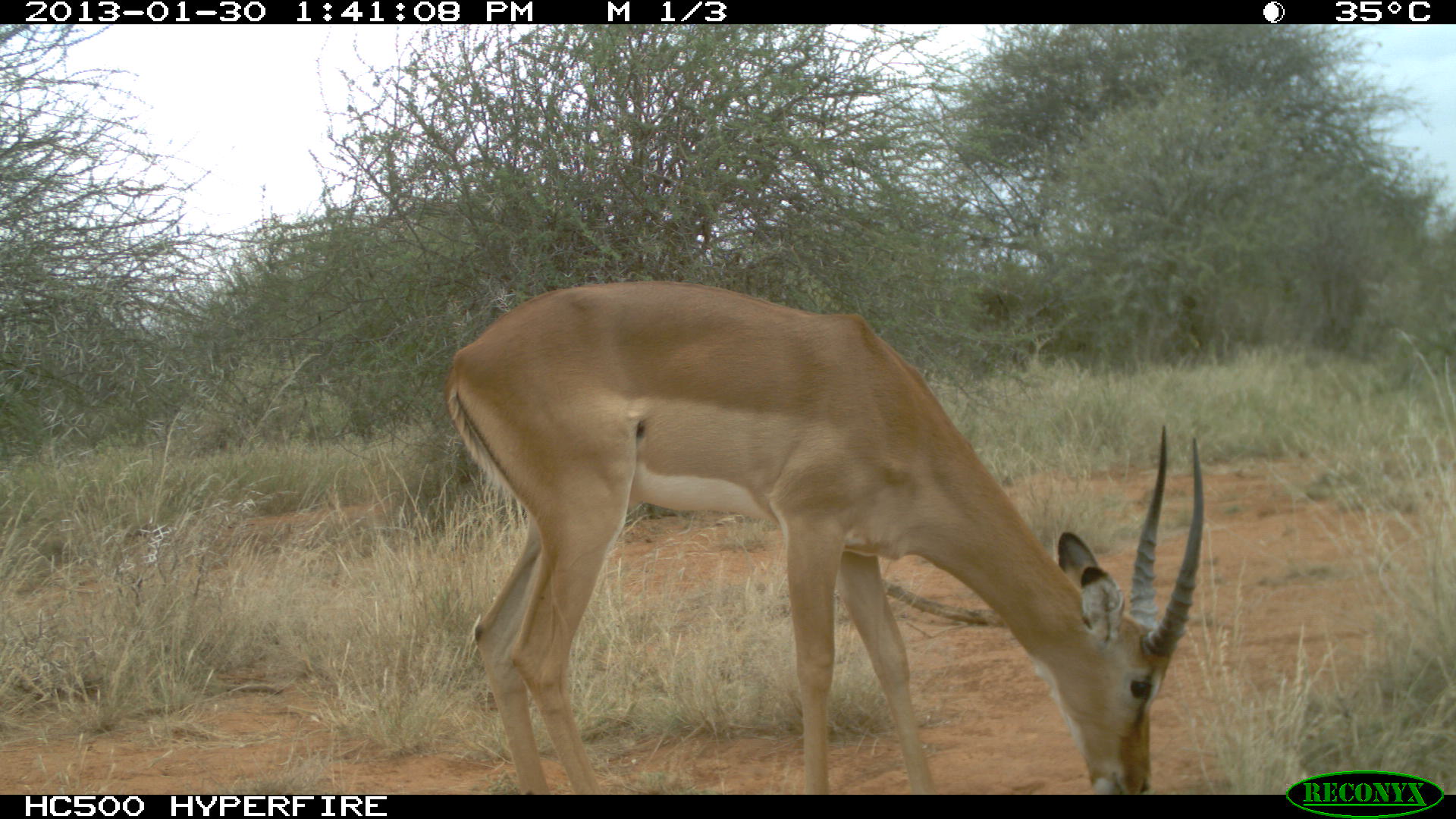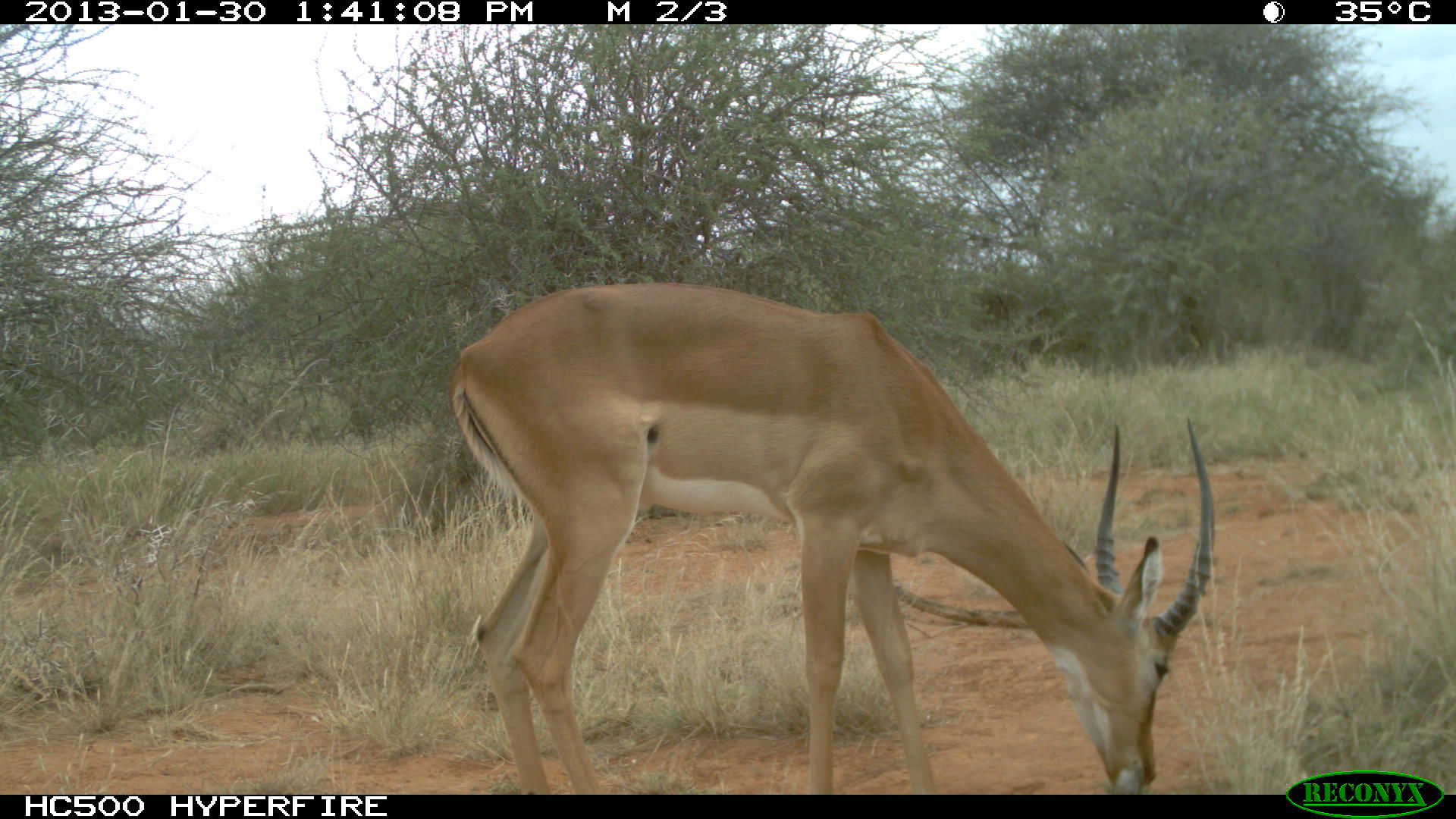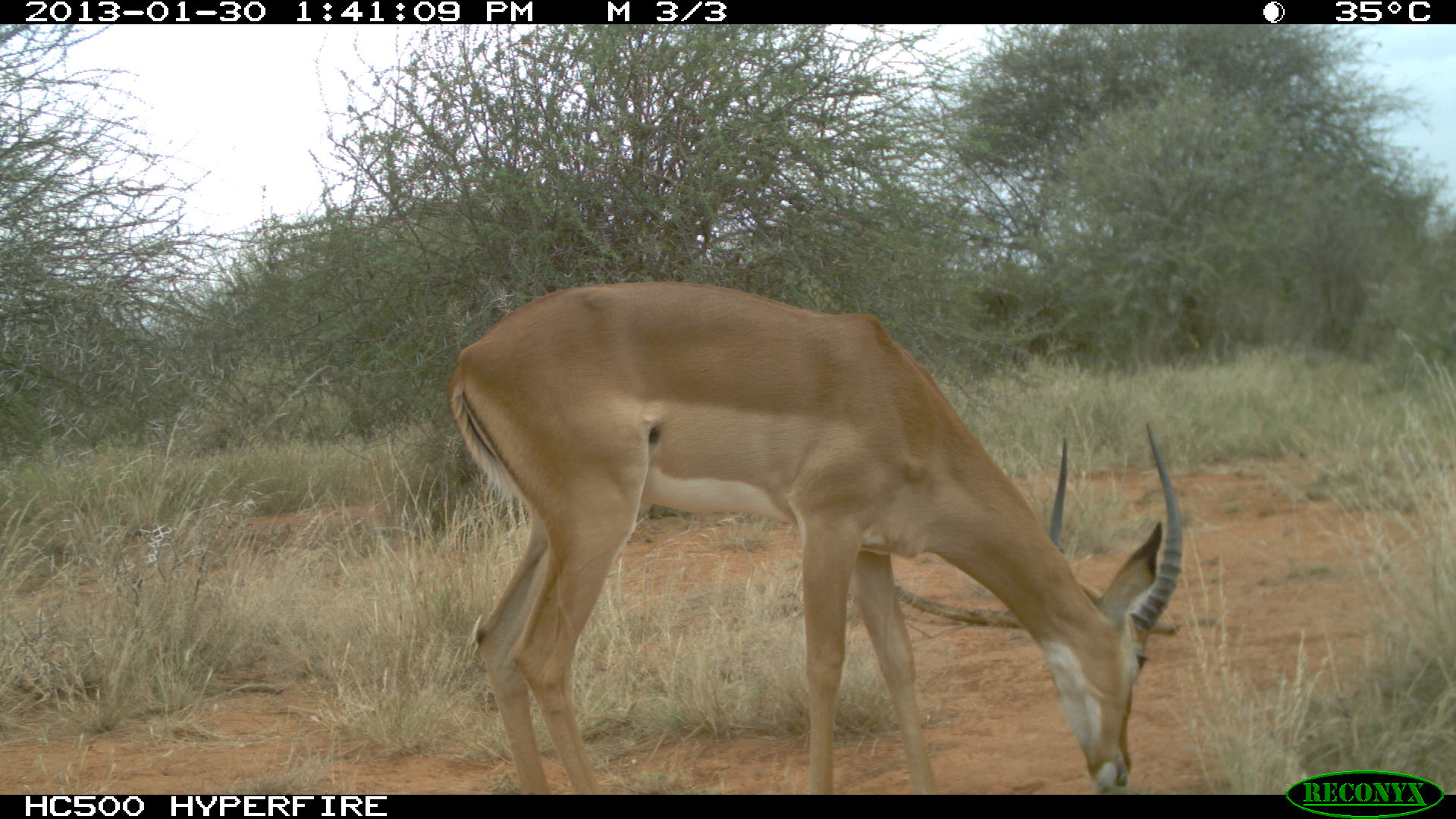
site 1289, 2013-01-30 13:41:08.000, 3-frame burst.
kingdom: Animalia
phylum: Chordata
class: Mammalia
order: Artiodactyla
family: Bovidae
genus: Aepyceros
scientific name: Aepyceros melampus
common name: impala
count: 1